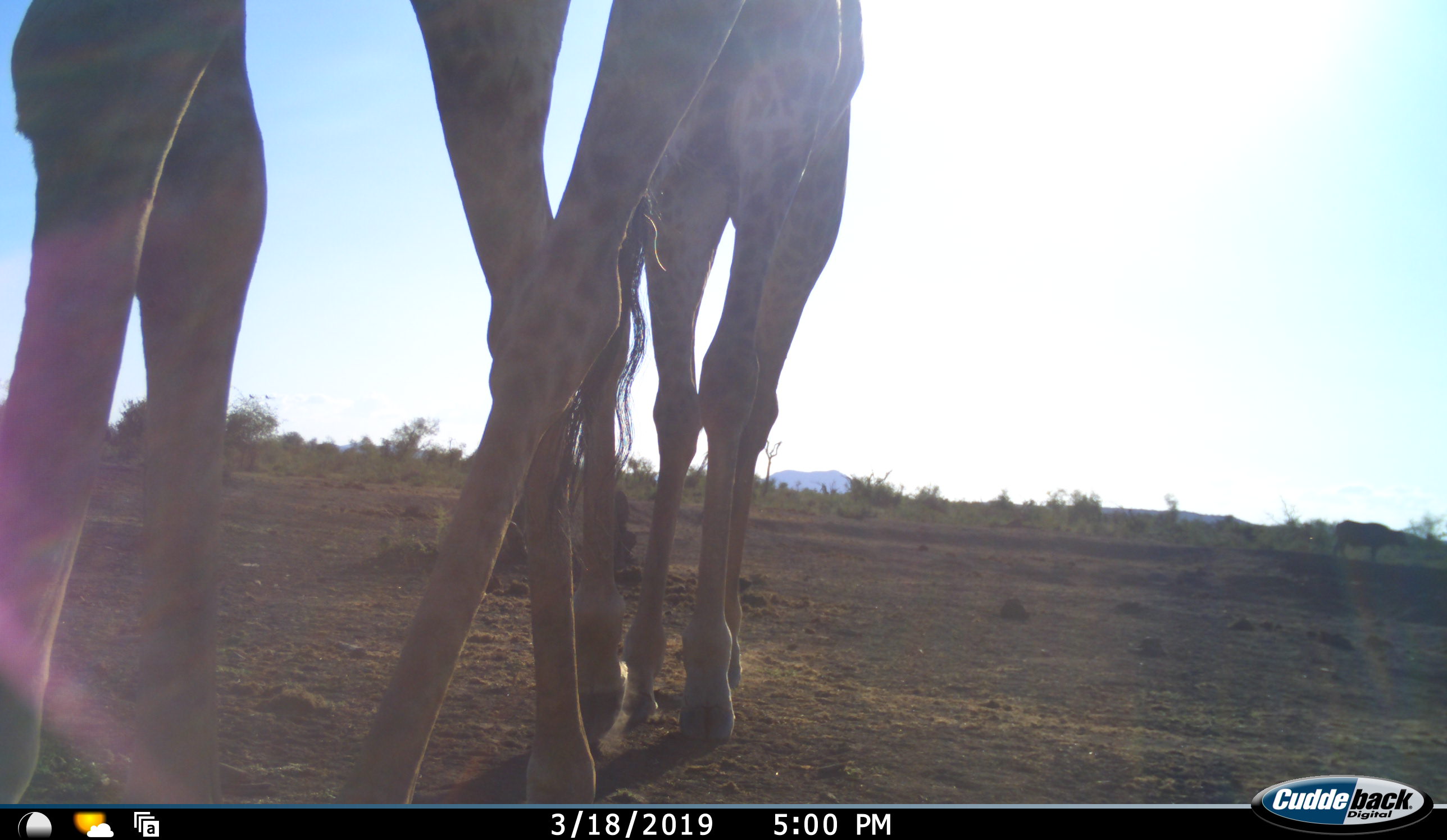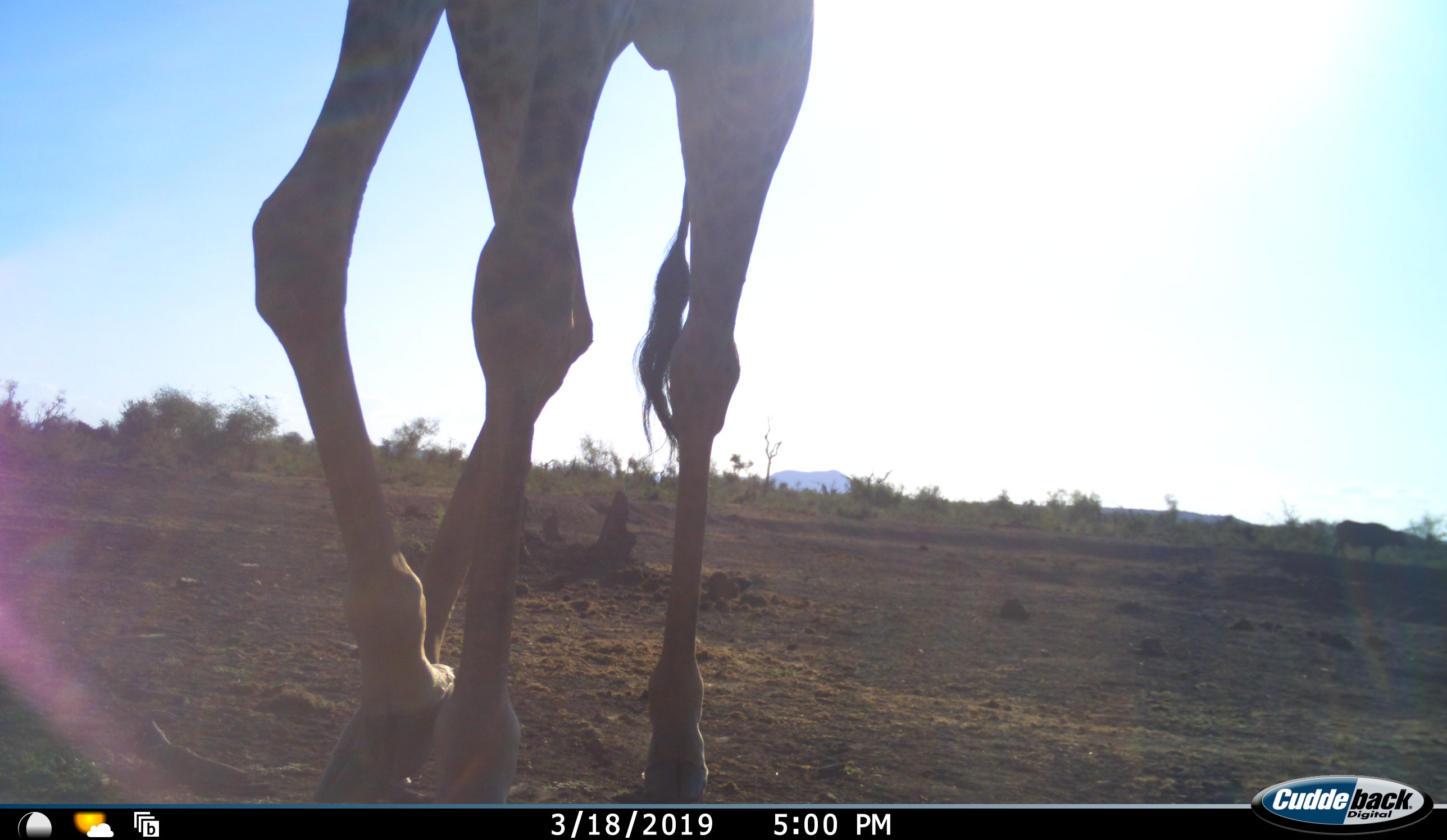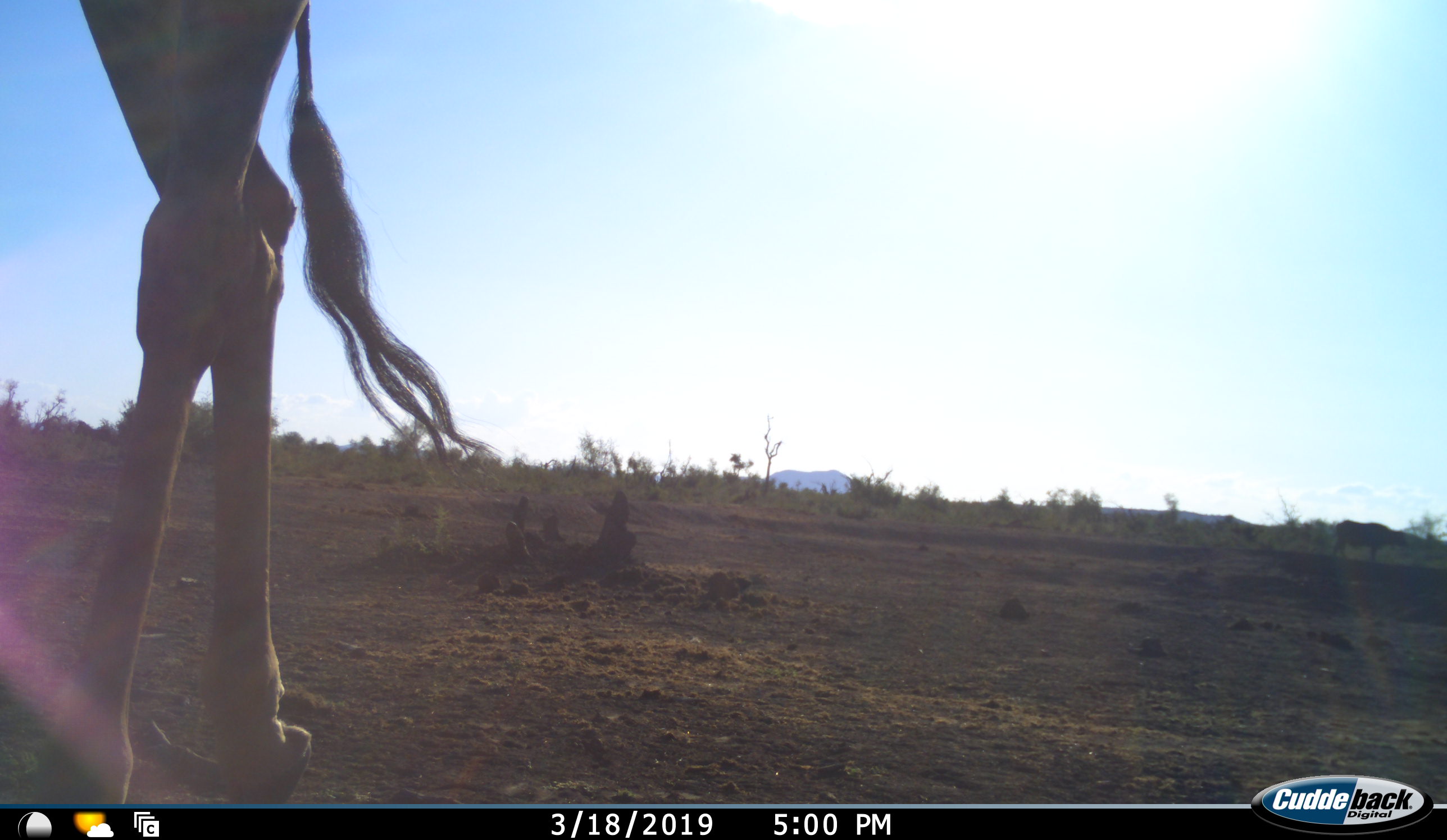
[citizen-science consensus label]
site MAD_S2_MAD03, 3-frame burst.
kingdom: Animalia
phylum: Chordata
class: Mammalia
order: Artiodactyla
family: Giraffidae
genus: Giraffa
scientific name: Giraffa camelopardalis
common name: giraffe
Giraffe (Giraffa camelopardalis), count 2. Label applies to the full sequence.